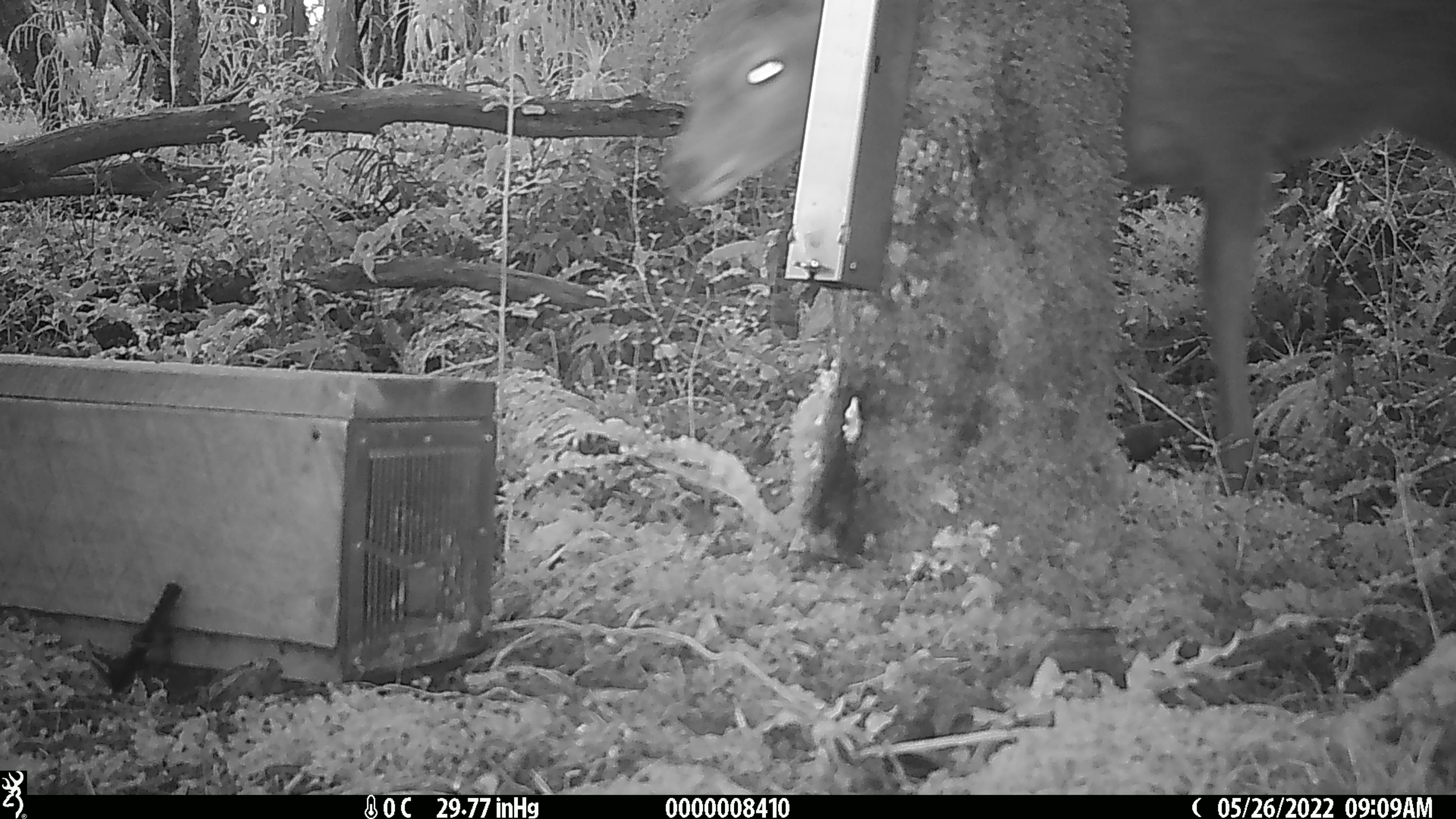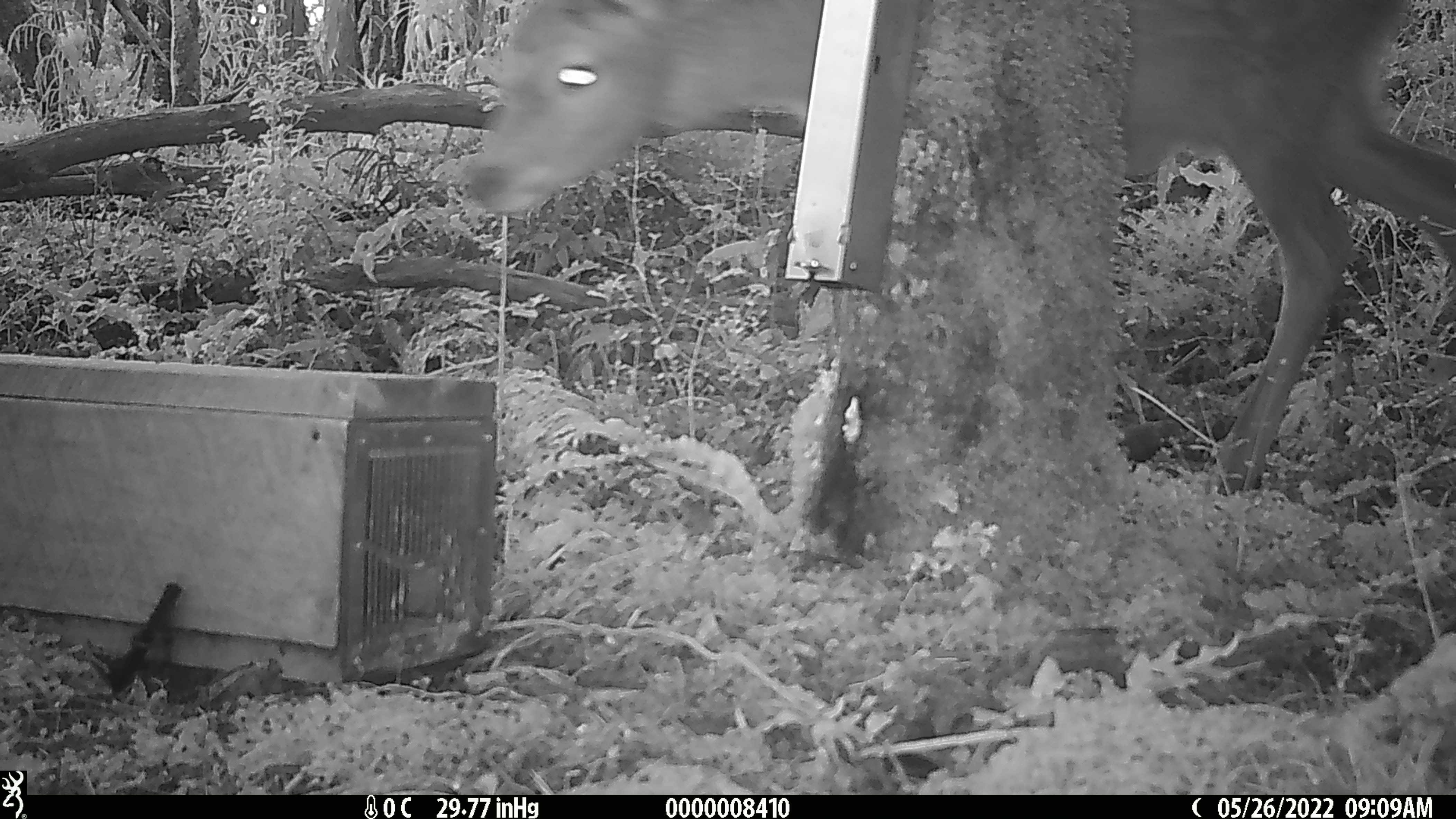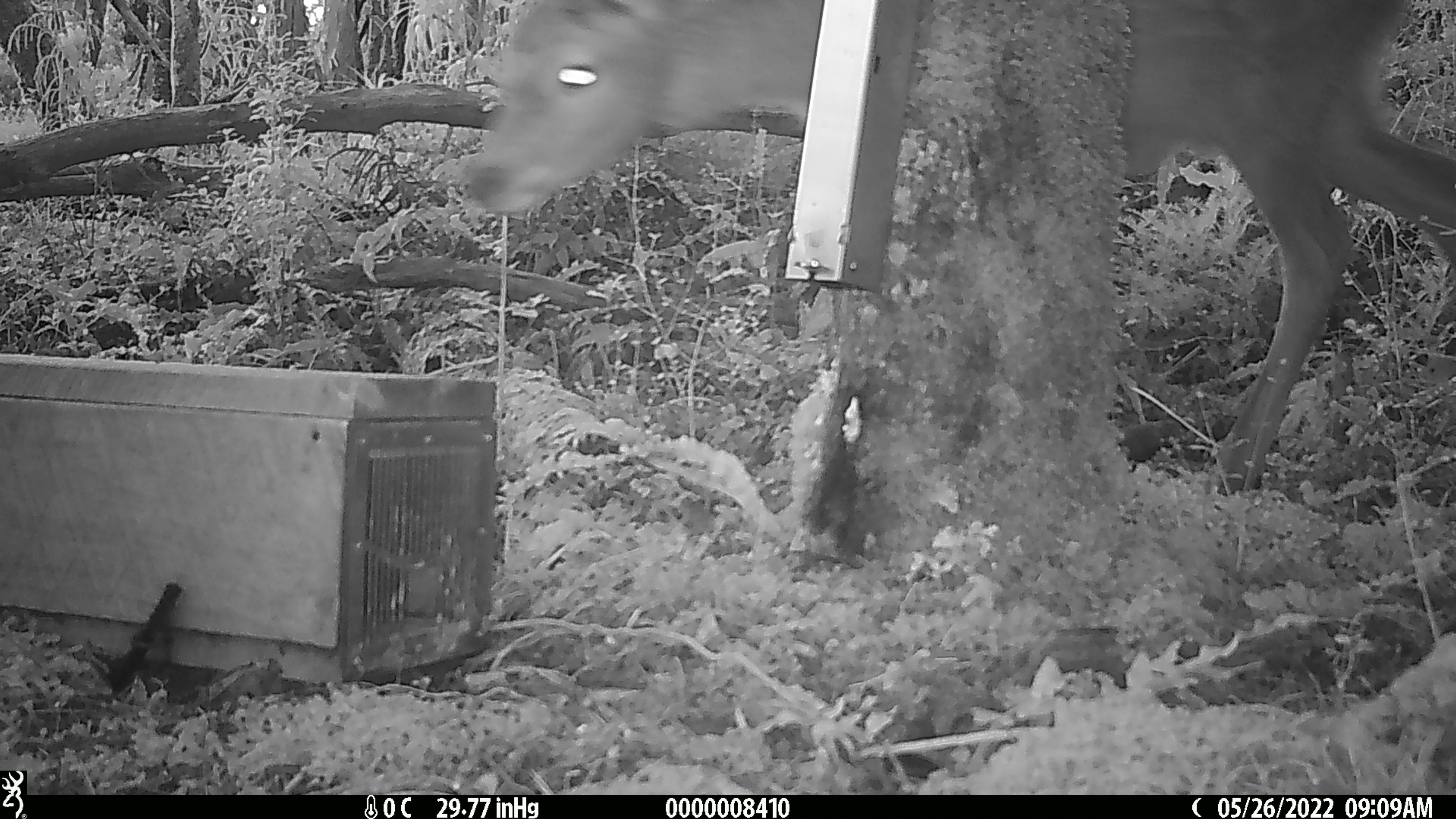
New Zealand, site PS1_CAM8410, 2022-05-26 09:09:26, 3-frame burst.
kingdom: Animalia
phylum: Chordata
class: Mammalia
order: Artiodactyla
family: Cervidae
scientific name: Cervidae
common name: deer